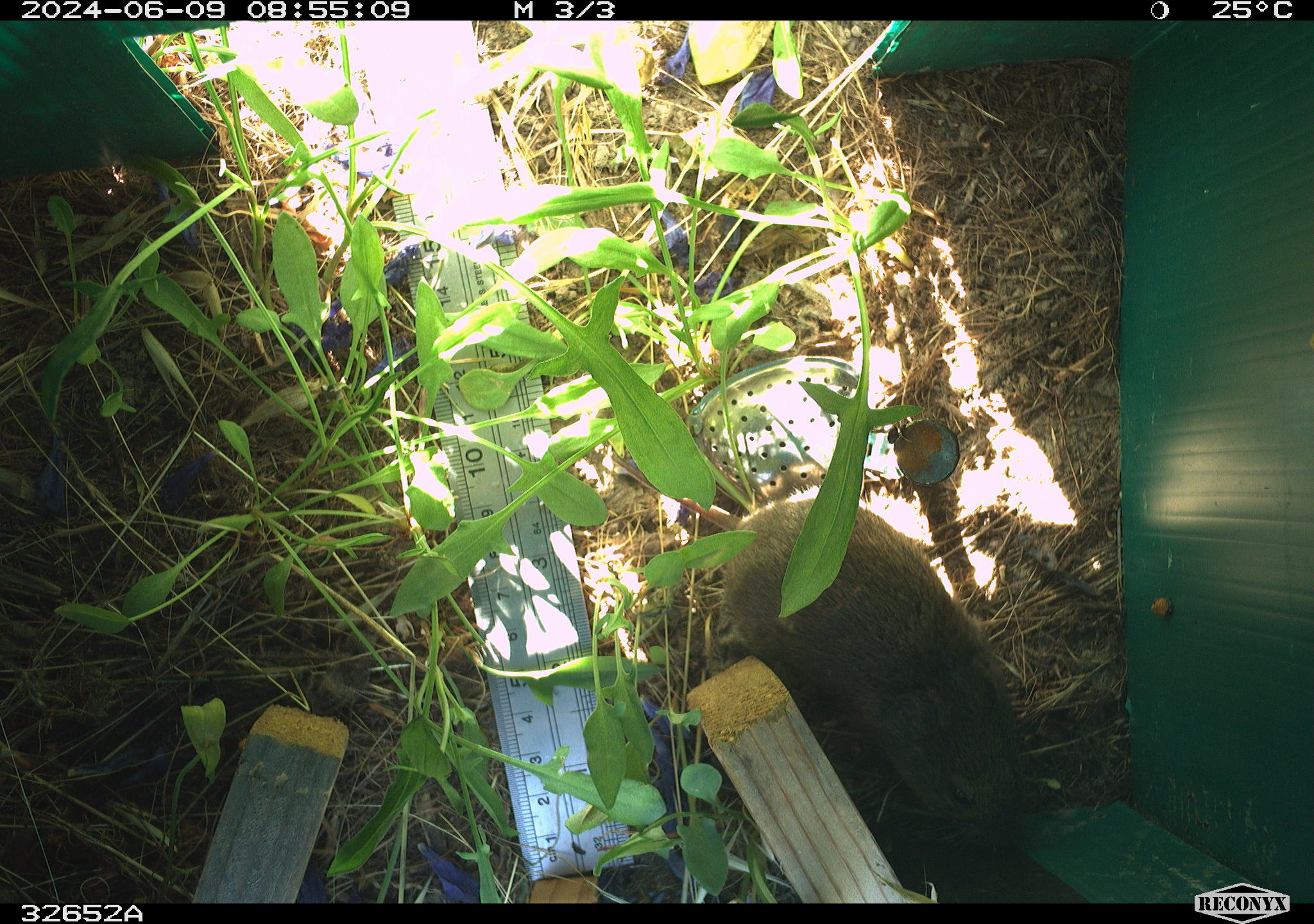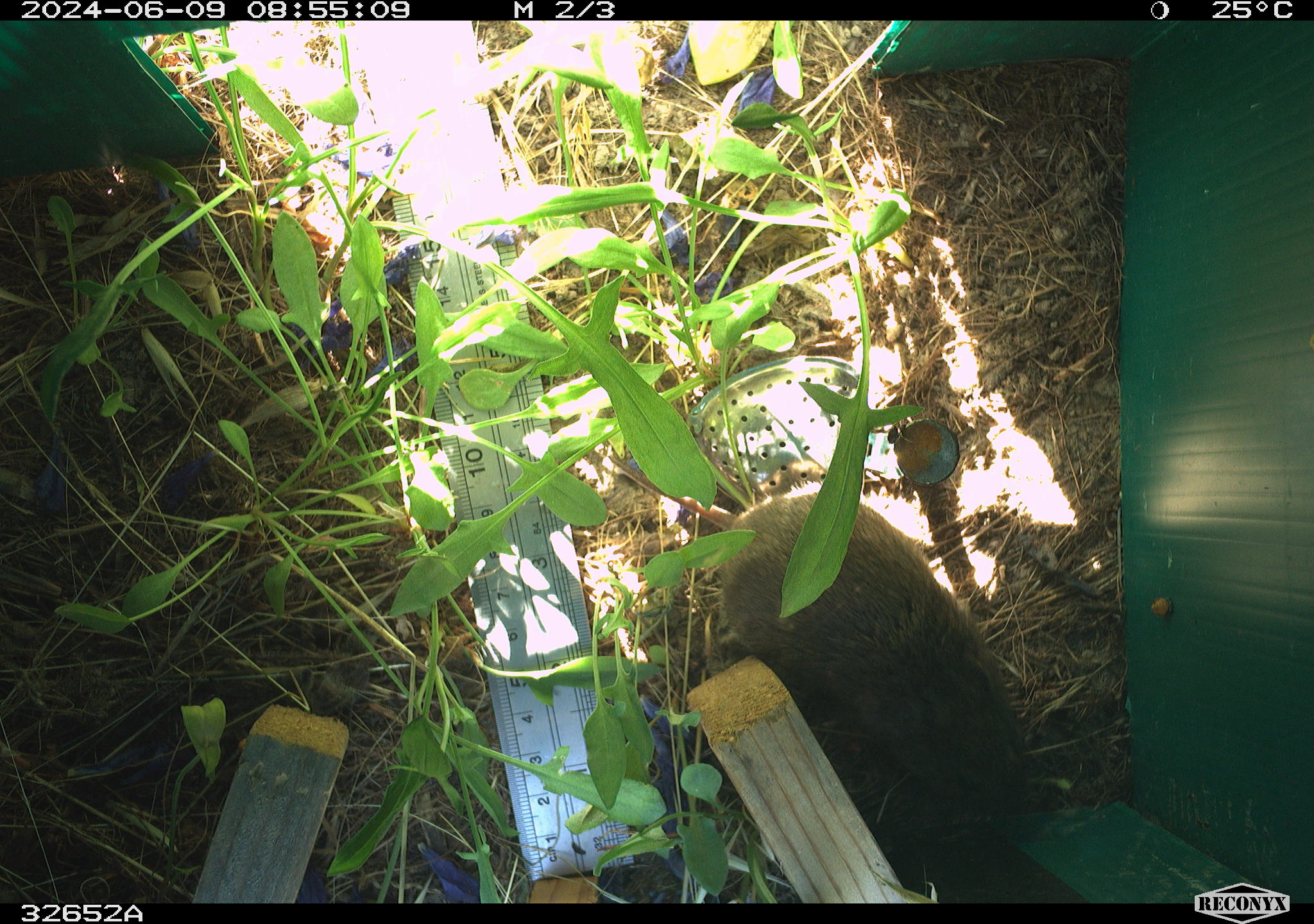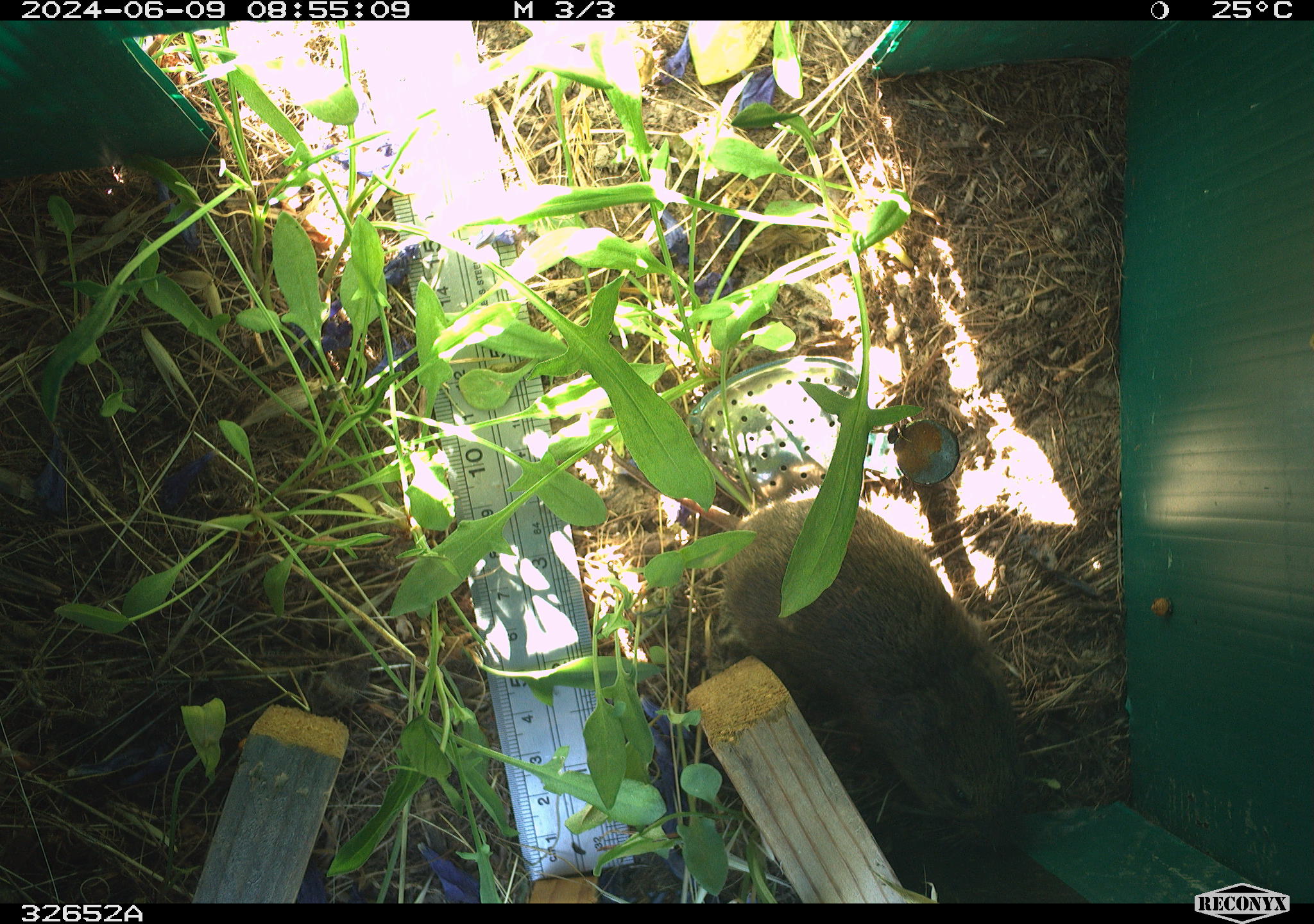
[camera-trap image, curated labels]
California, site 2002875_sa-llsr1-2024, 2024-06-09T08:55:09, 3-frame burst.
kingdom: Animalia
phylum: Chordata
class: Mammalia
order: Rodentia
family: Cricetidae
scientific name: Arvicolinae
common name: voles, lemmings, and muskrats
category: arvicolinae subfamily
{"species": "arvicolinae subfamily (voles, lemmings, and muskrats) (Arvicolinae)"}